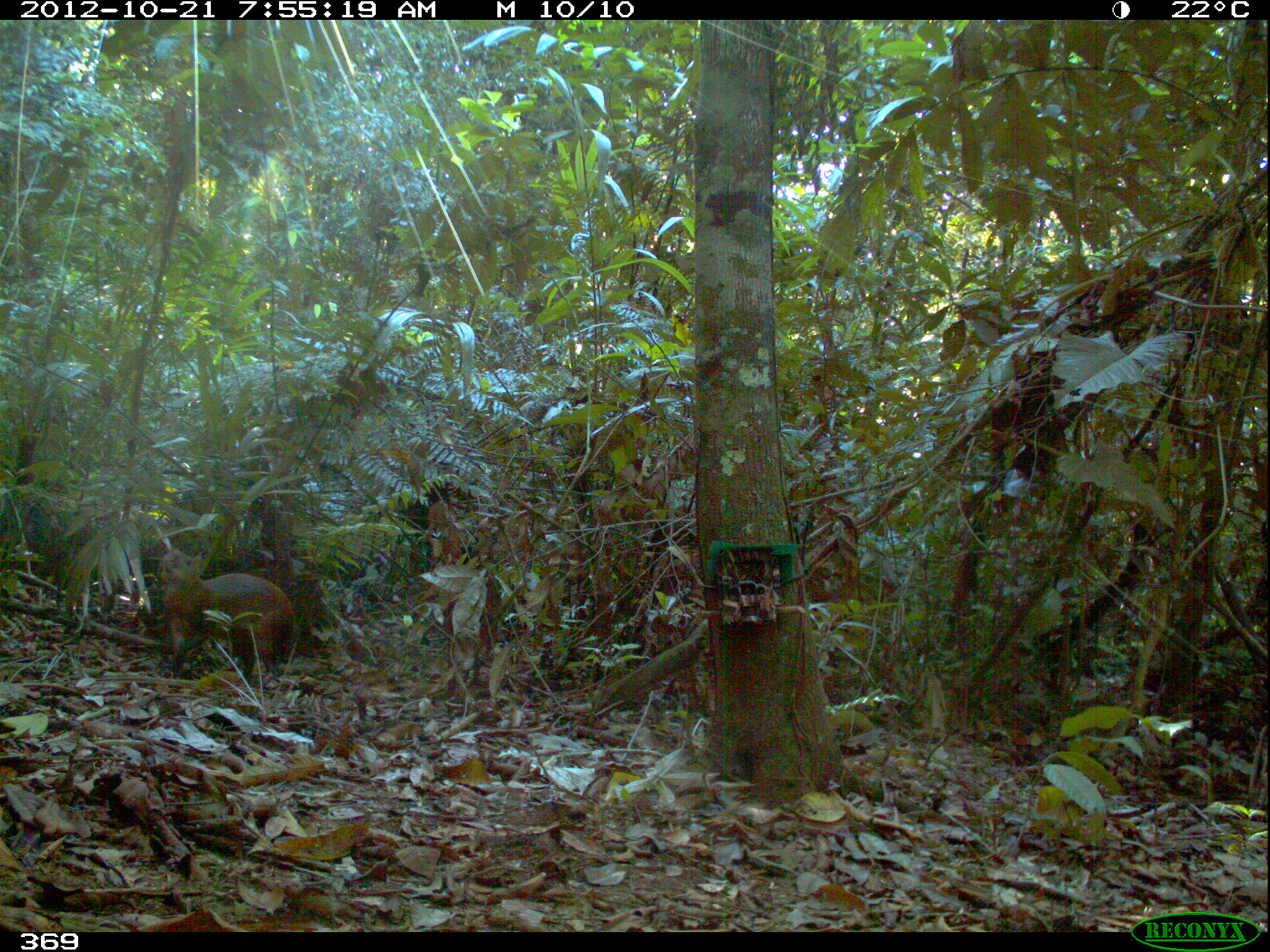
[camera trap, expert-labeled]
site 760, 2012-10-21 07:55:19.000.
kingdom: Animalia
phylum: Chordata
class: Mammalia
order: Rodentia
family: Dasyproctidae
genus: Dasyprocta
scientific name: Dasyprocta punctata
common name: central american agouti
Dasyprocta punctata (central american agouti).